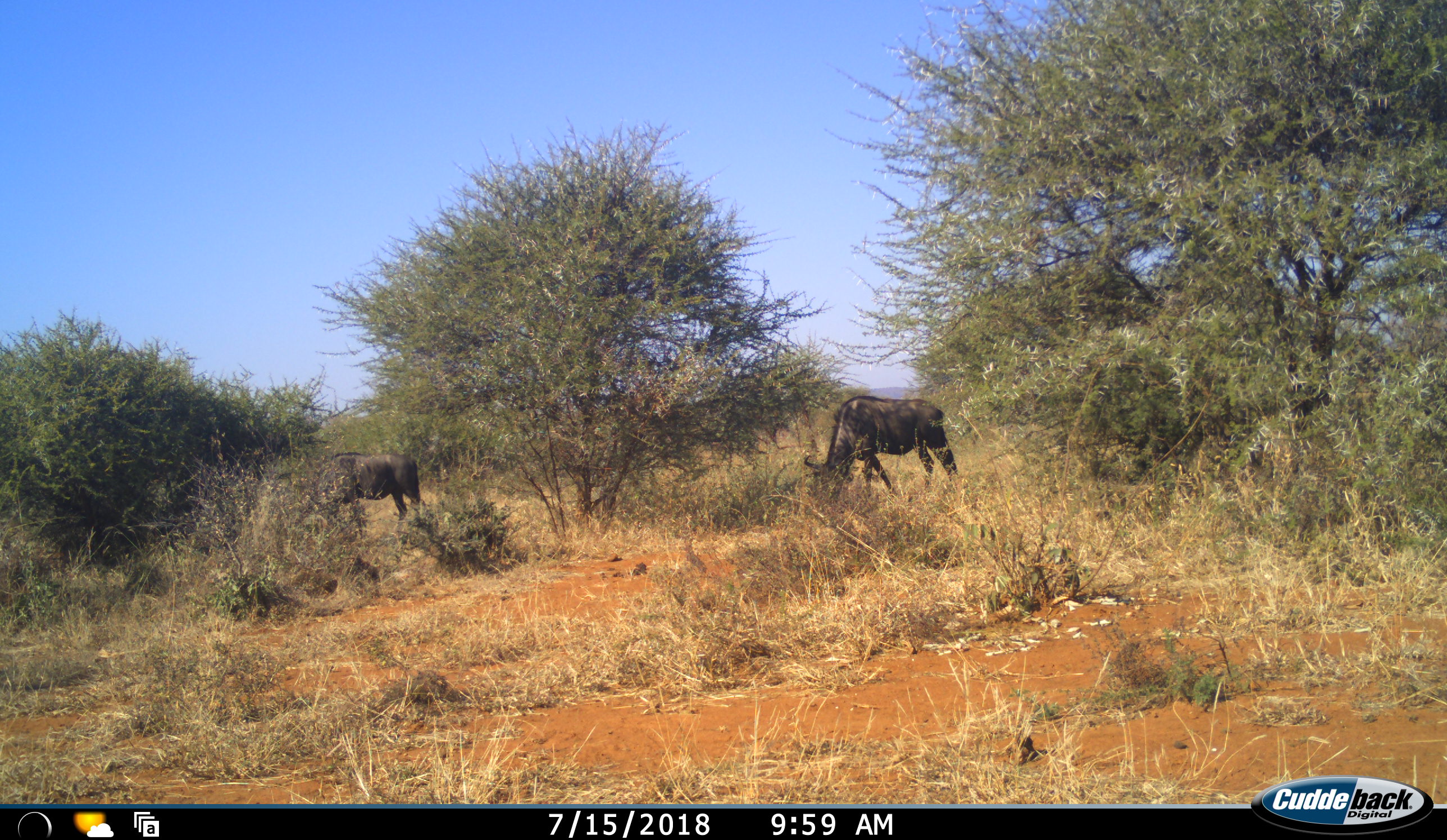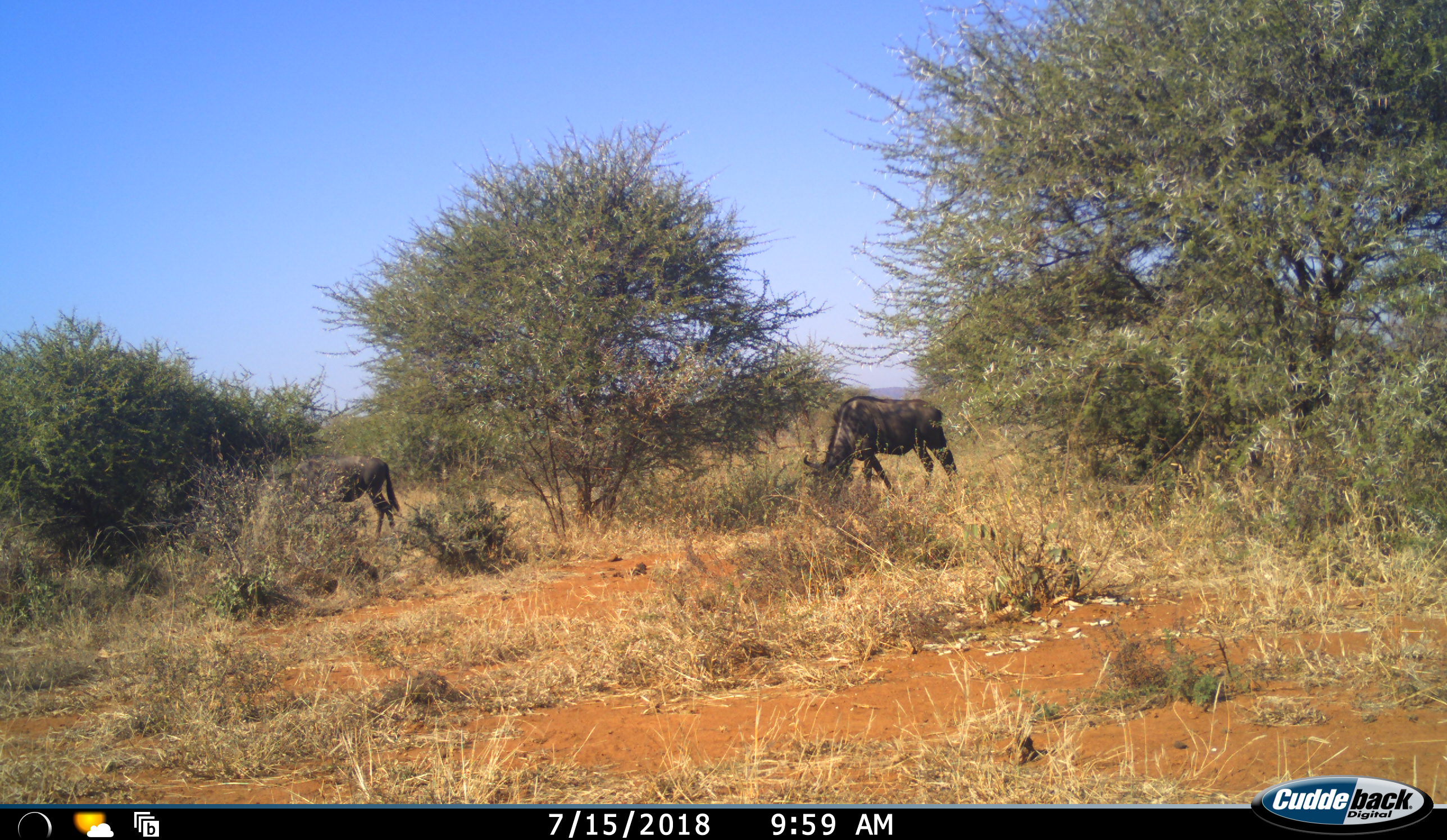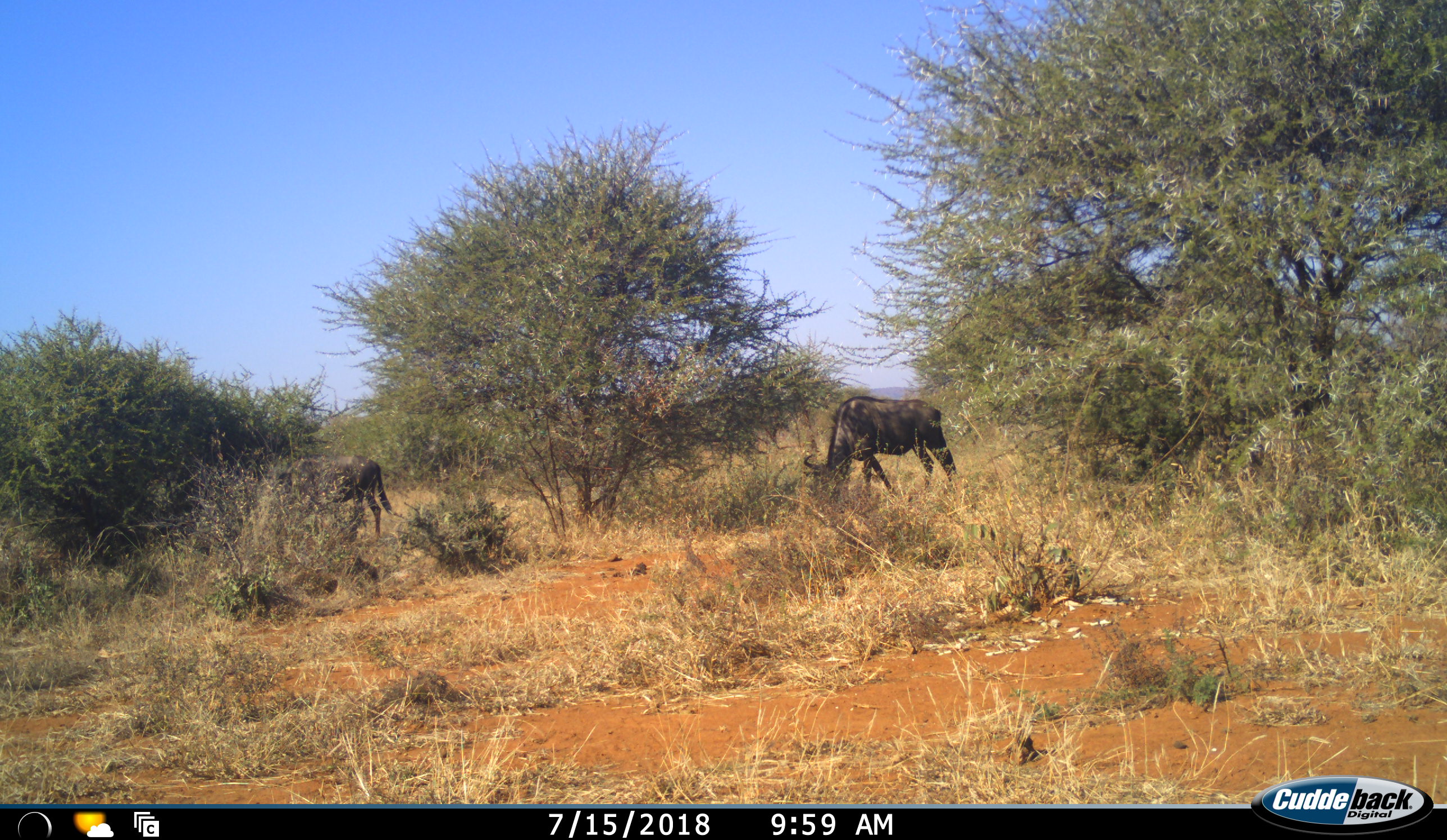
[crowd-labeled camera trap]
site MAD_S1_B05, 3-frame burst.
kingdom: Animalia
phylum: Chordata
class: Mammalia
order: Artiodactyla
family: Bovidae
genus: Connochaetes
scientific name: Connochaetes taurinus taurinus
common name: blue wildebeest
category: wildebeestblue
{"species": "wildebeestblue (blue wildebeest) (Connochaetes taurinus taurinus)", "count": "2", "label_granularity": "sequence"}